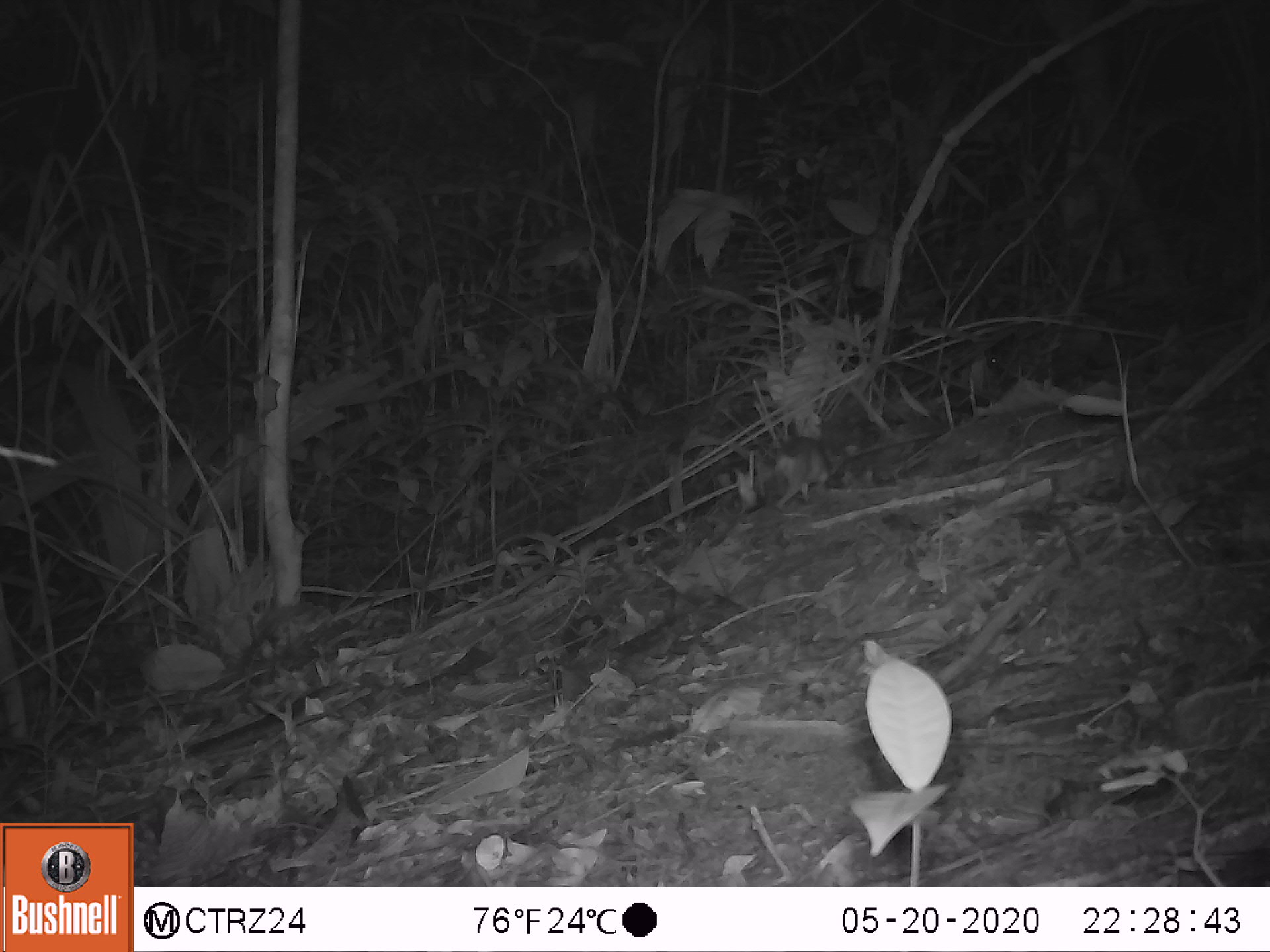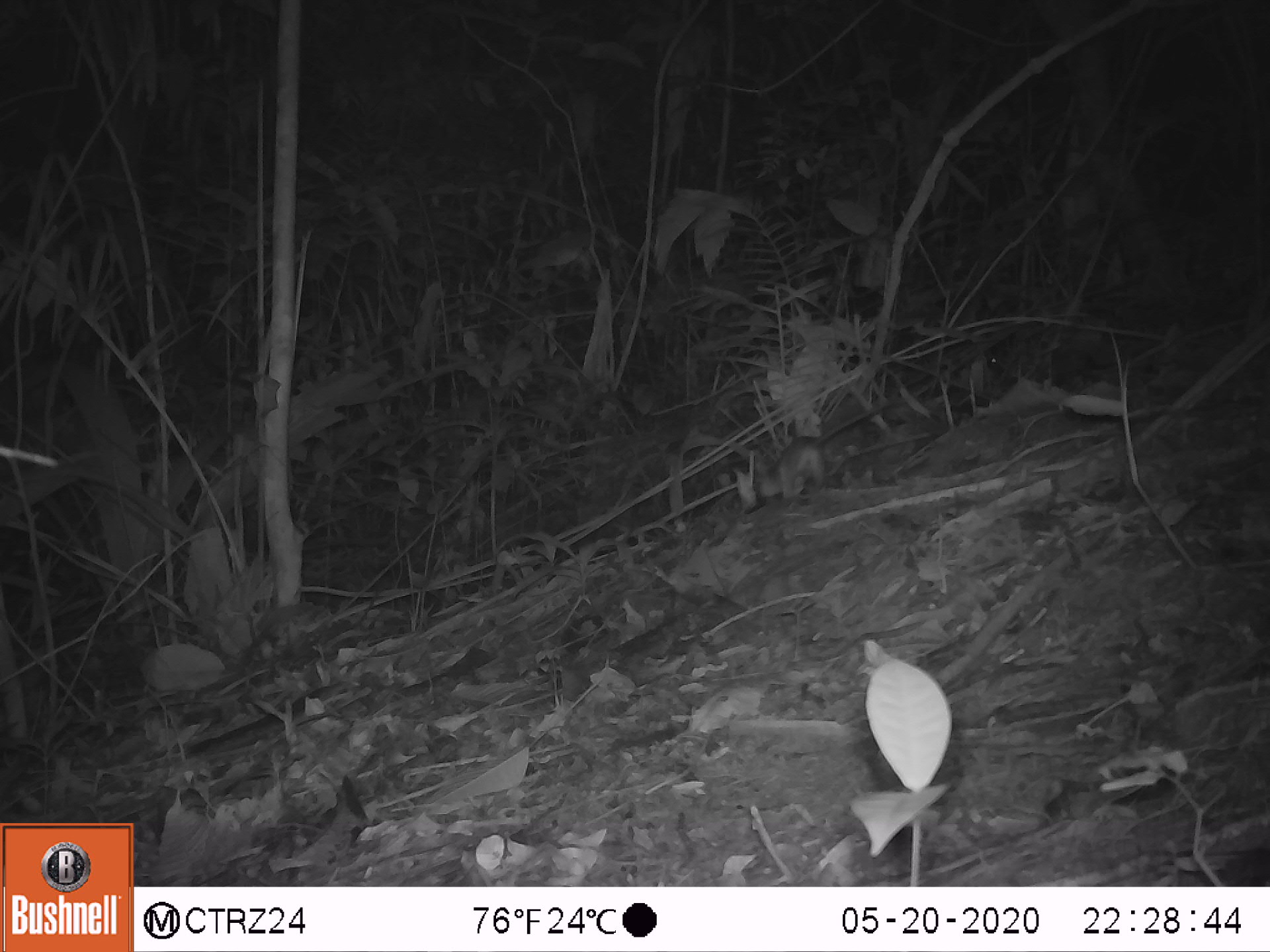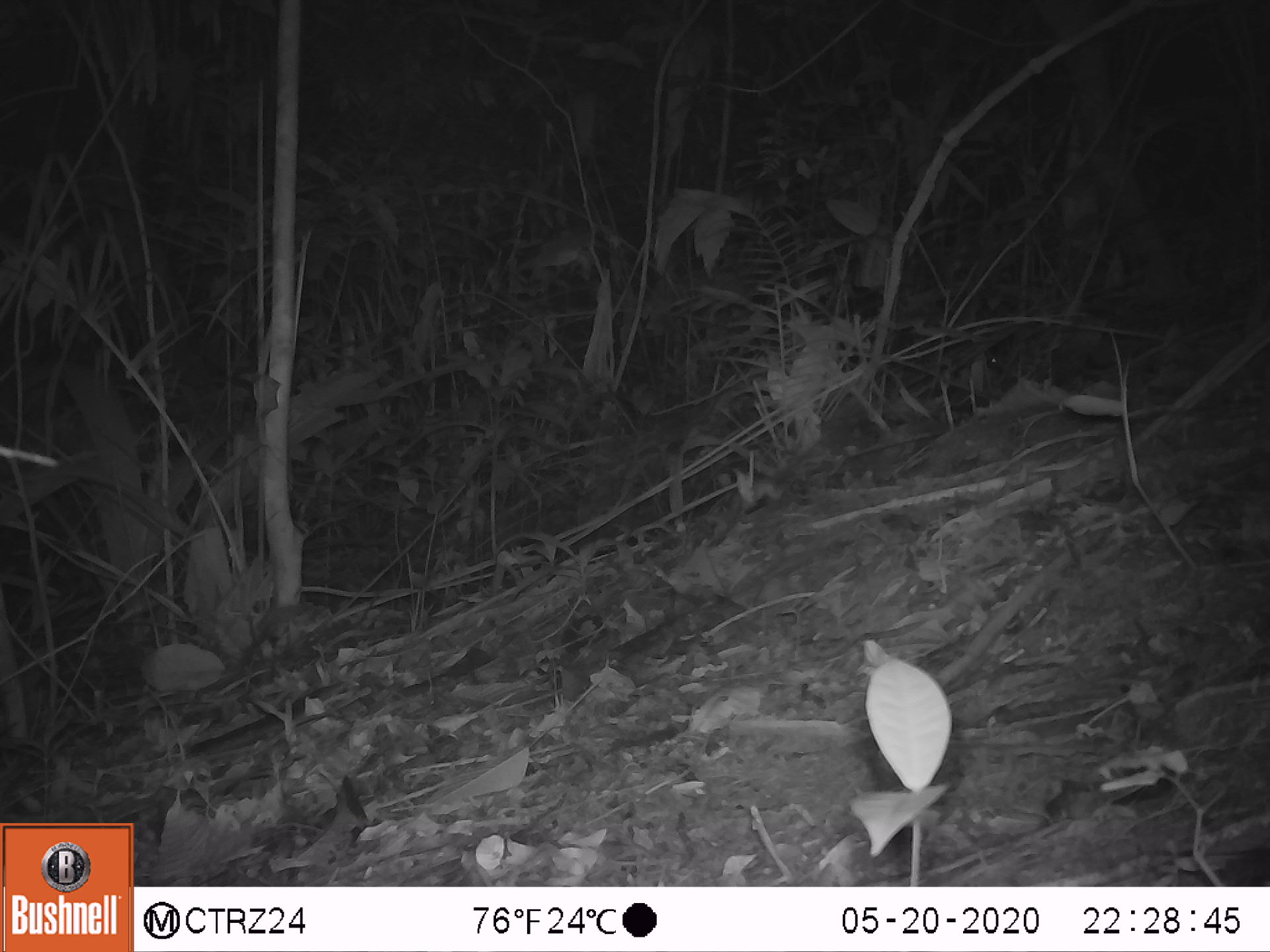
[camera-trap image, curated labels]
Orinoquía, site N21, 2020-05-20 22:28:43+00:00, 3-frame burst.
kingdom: Animalia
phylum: Chordata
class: Mammalia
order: Rodentia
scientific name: Rodentia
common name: rodent